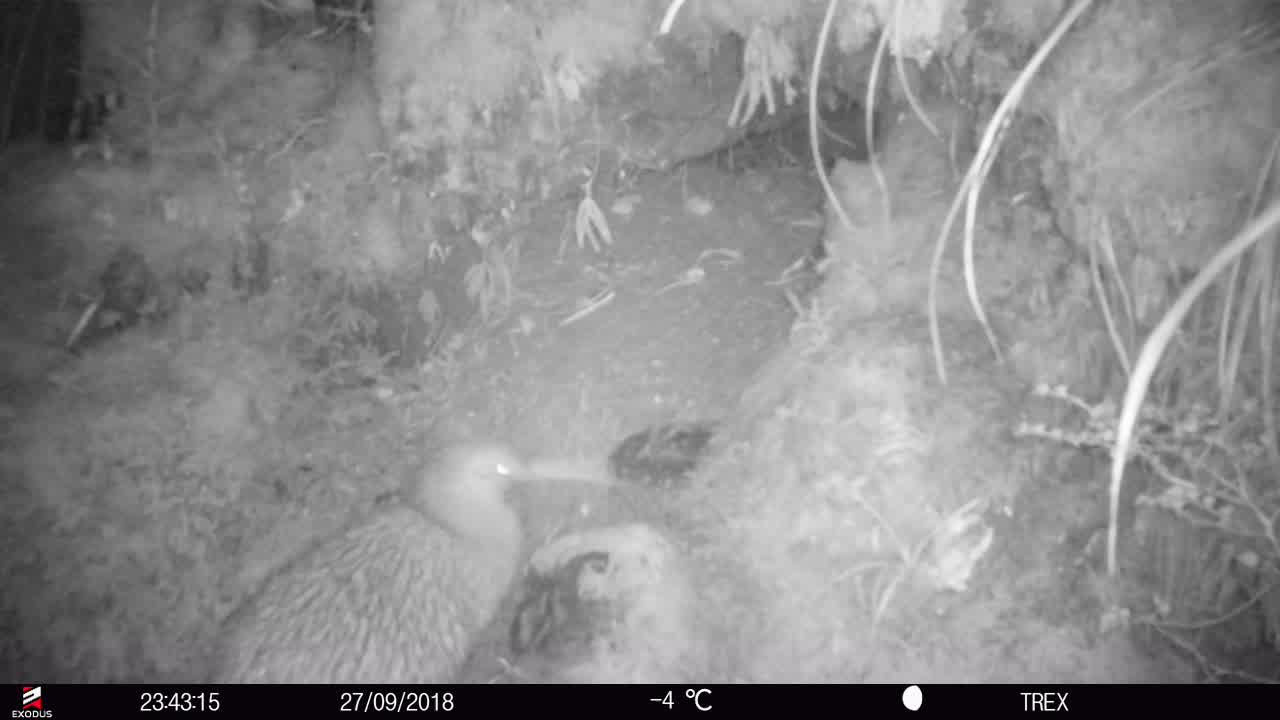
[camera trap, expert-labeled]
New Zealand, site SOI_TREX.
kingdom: Animalia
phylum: Chordata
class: Aves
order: Apterygiformes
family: Apterygidae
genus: Apteryx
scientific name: Apteryx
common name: kiwi